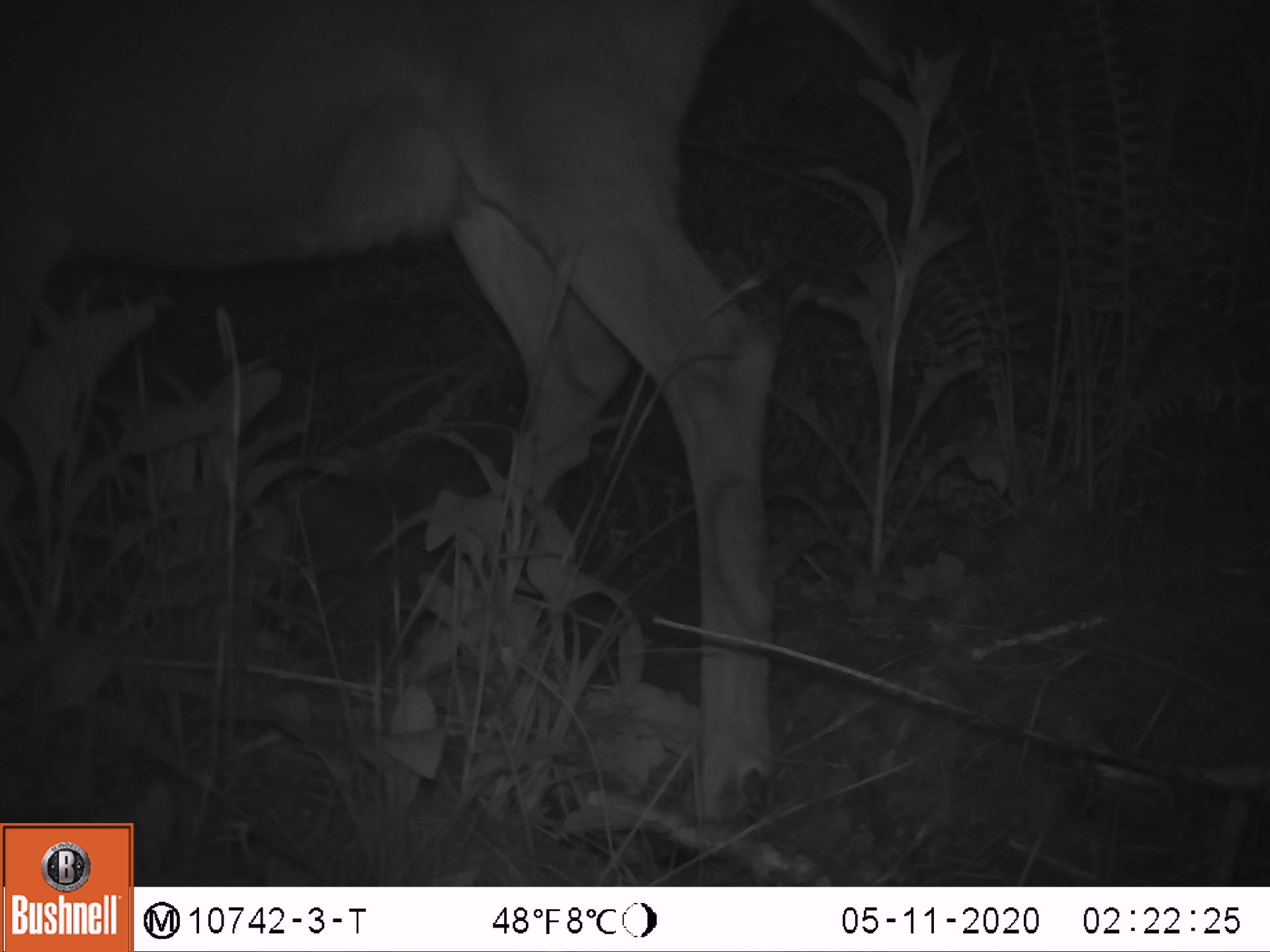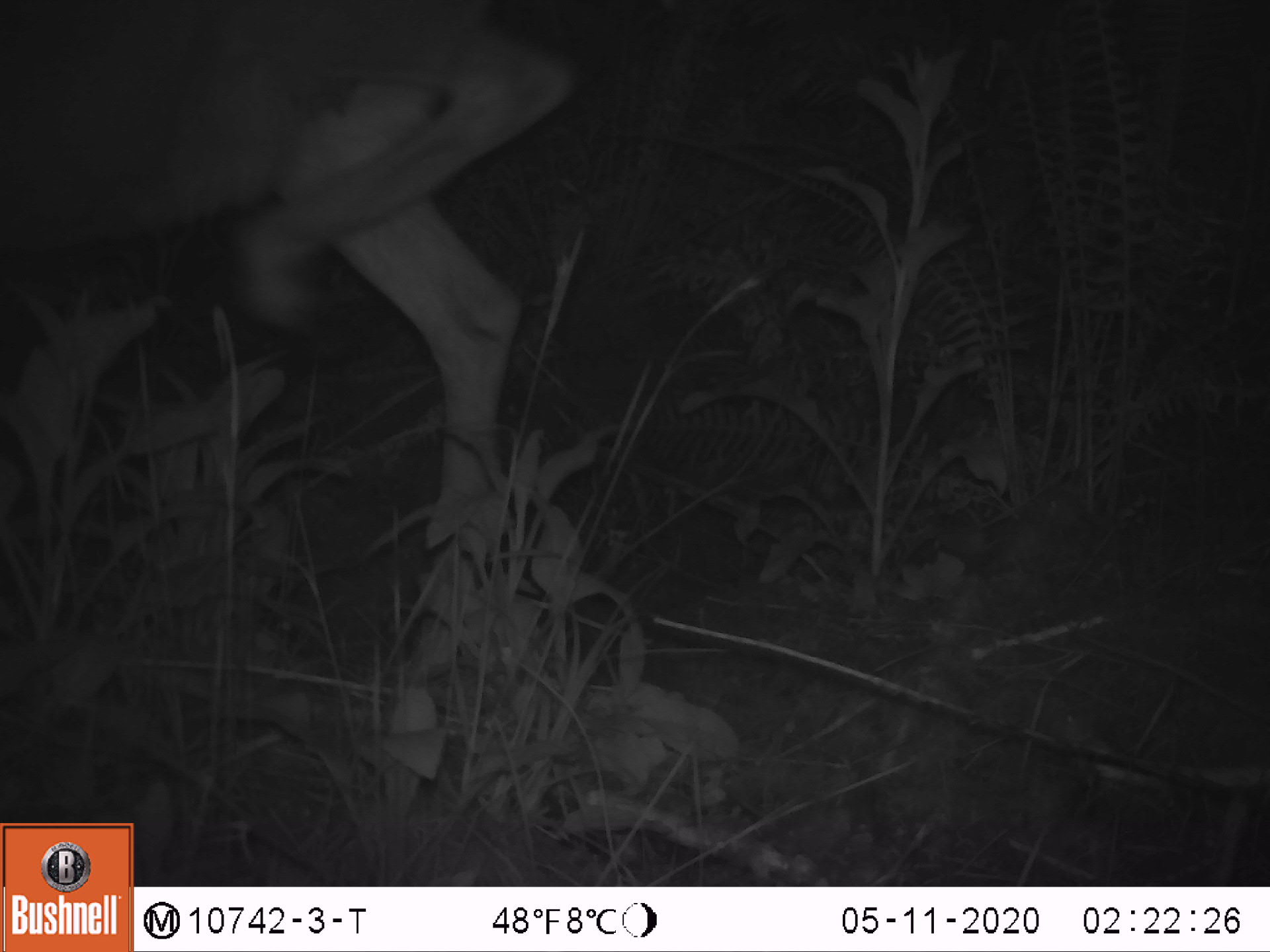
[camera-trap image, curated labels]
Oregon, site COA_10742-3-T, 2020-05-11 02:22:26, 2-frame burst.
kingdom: Animalia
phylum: Chordata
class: Mammalia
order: Artiodactyla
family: Cervidae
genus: Odocoileus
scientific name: Odocoileus hemionus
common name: black-tailed deer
Black-tailed deer (Odocoileus hemionus).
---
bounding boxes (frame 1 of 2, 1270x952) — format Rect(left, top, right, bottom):
black-tailed deer: Rect(5, 3, 779, 814)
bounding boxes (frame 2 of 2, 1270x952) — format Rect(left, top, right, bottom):
black-tailed deer: Rect(0, 0, 587, 552)